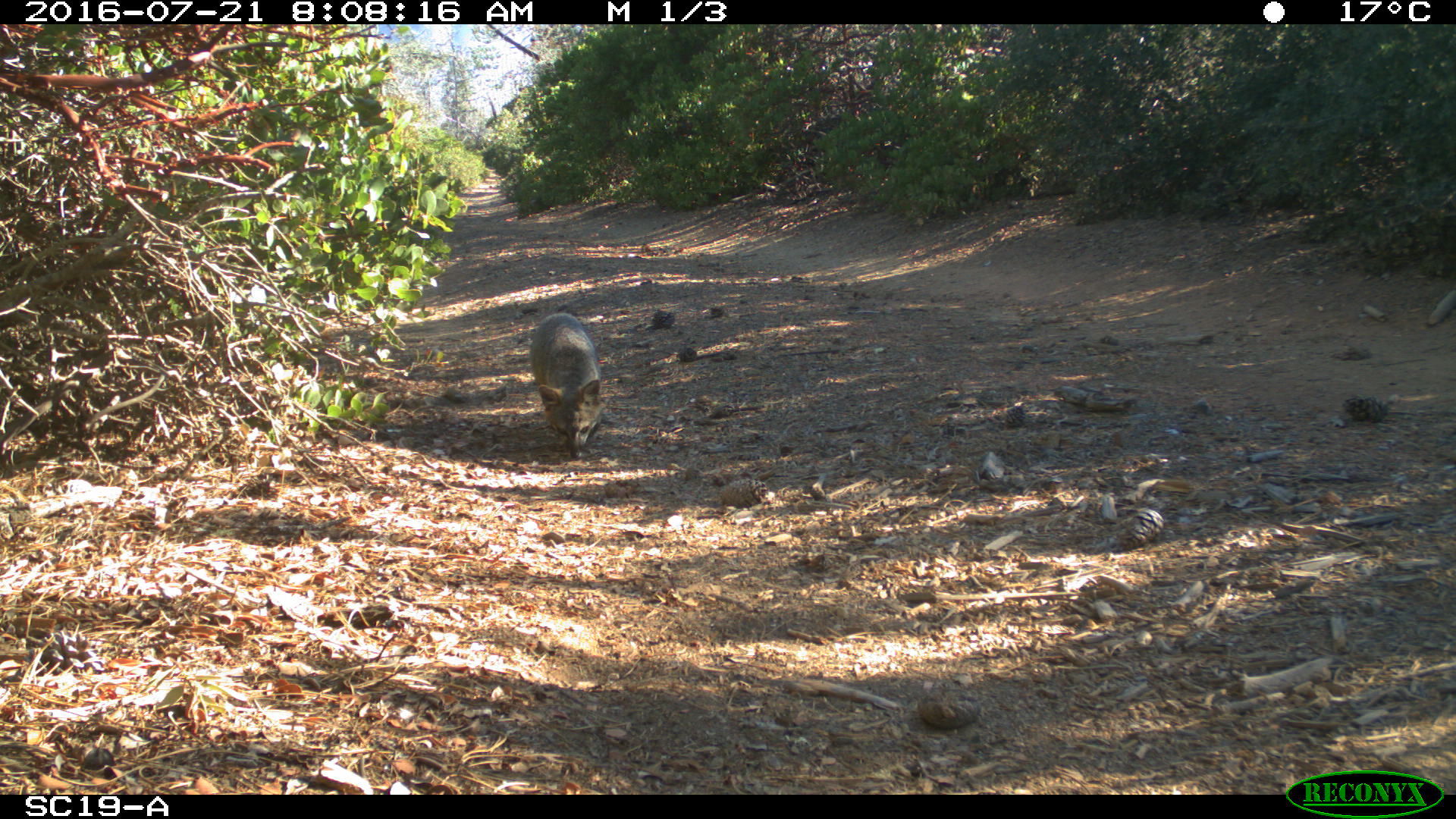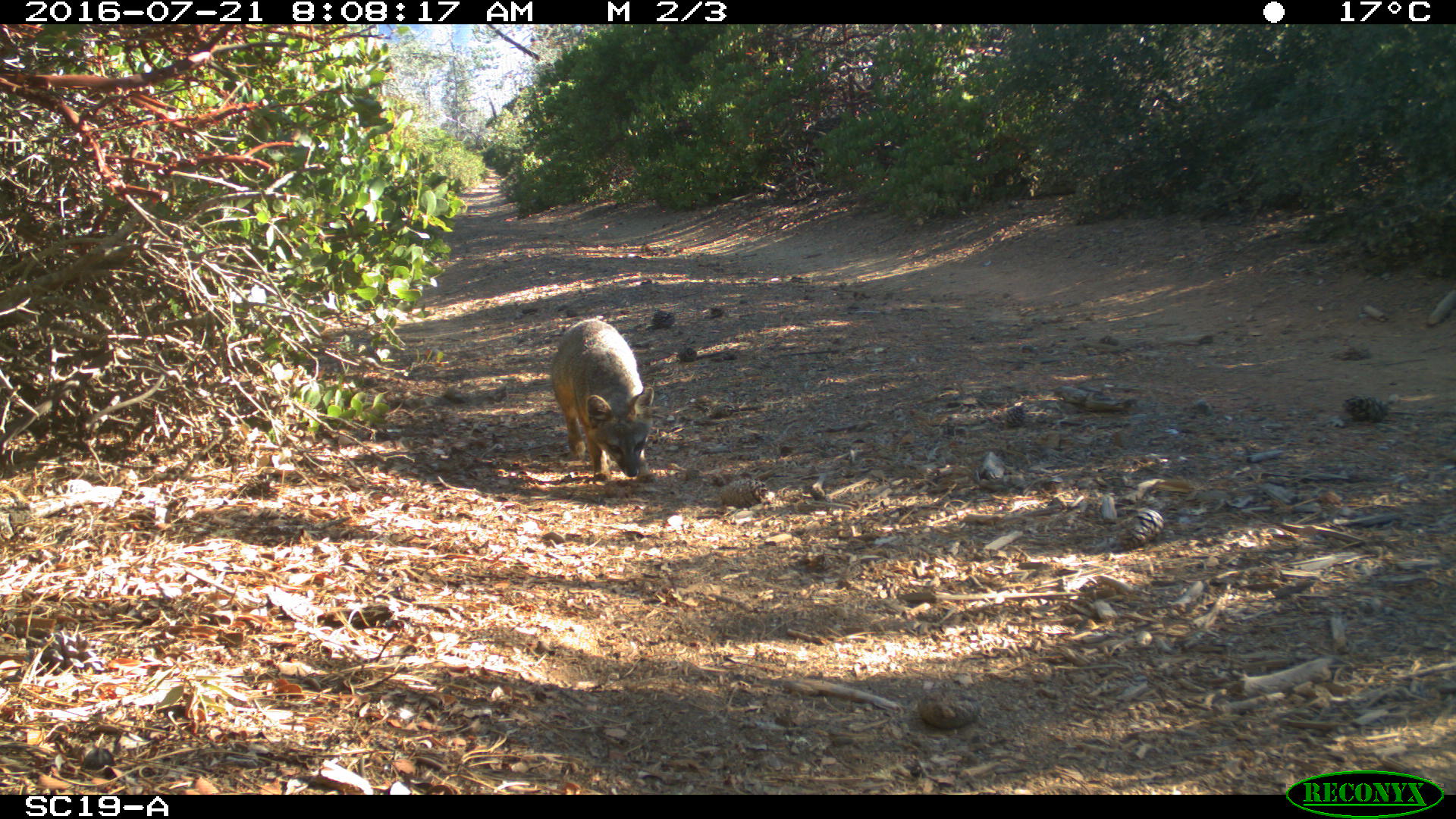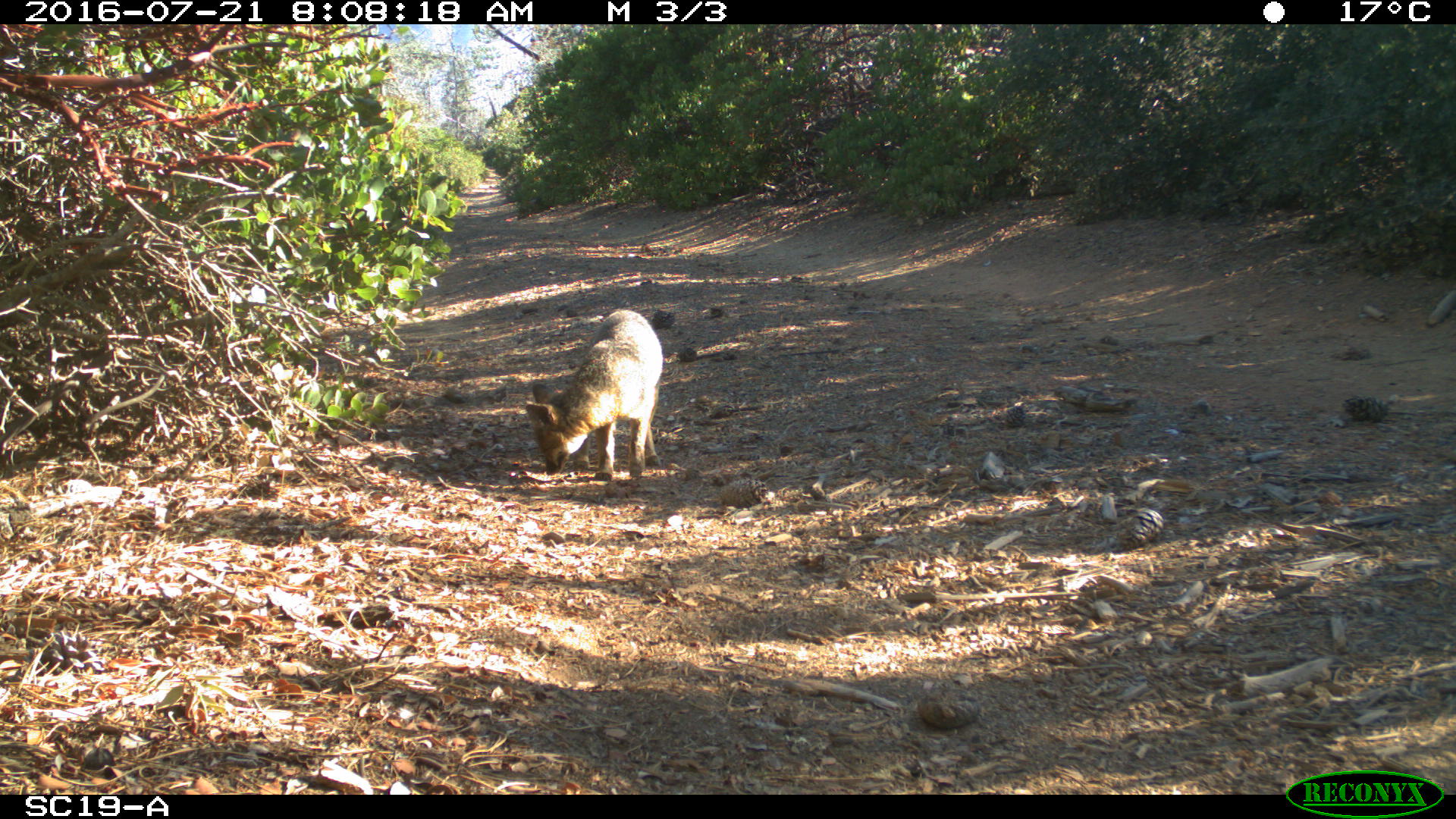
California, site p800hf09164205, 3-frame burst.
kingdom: Animalia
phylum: Chordata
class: Mammalia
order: Carnivora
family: Canidae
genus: Urocyon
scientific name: Urocyon littoralis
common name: island fox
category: fox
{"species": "fox (island fox) (Urocyon littoralis)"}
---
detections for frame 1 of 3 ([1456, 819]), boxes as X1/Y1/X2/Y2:
fox: 529/311/601/459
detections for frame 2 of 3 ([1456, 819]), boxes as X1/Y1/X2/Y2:
fox: 551/318/654/482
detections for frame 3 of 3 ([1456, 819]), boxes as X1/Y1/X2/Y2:
fox: 522/306/663/480